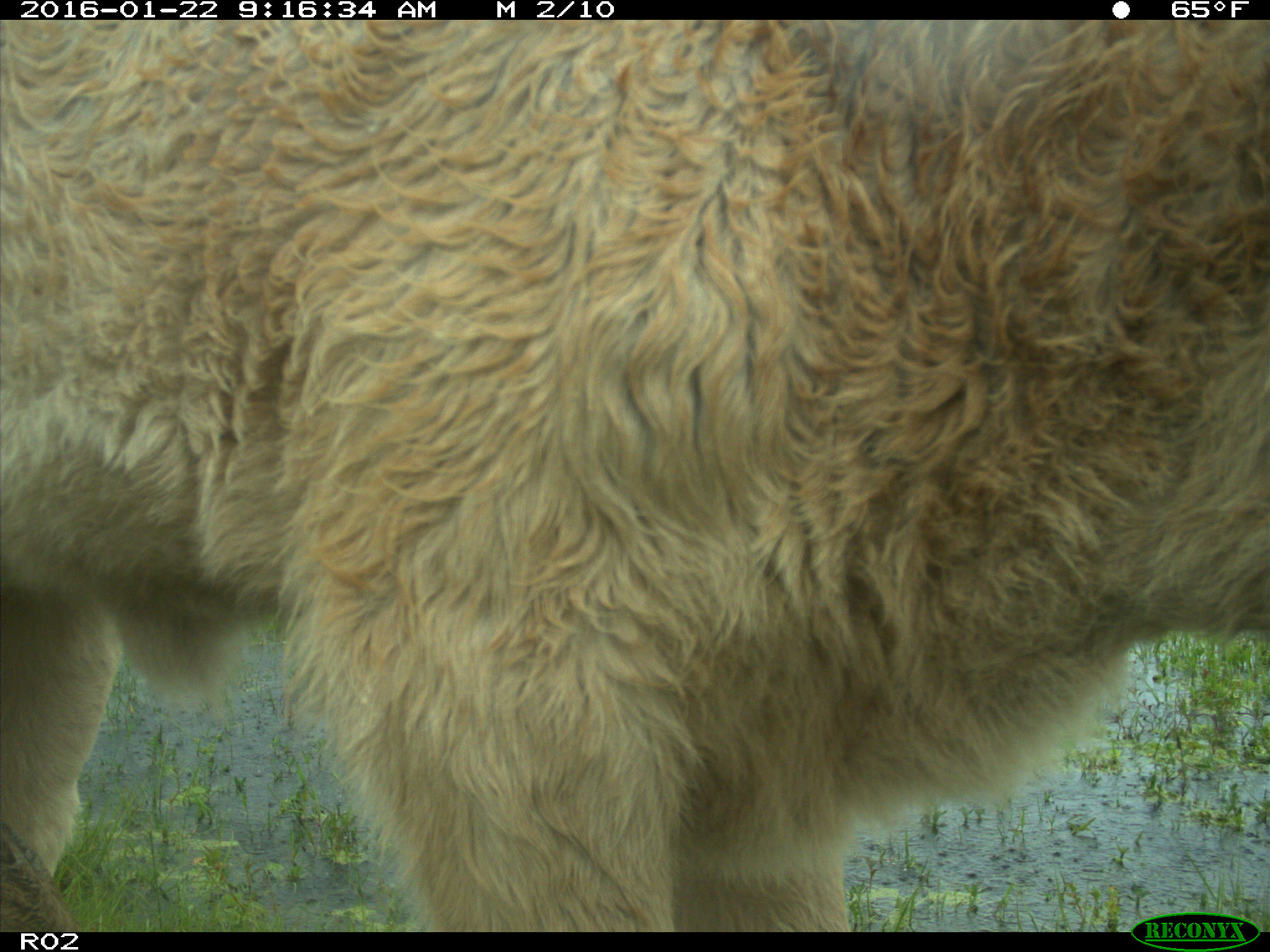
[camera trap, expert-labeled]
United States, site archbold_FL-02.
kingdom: Animalia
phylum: Chordata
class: Mammalia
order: Artiodactyla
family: Bovidae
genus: Bos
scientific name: Bos taurus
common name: domestic cow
Bos taurus (domestic cow).